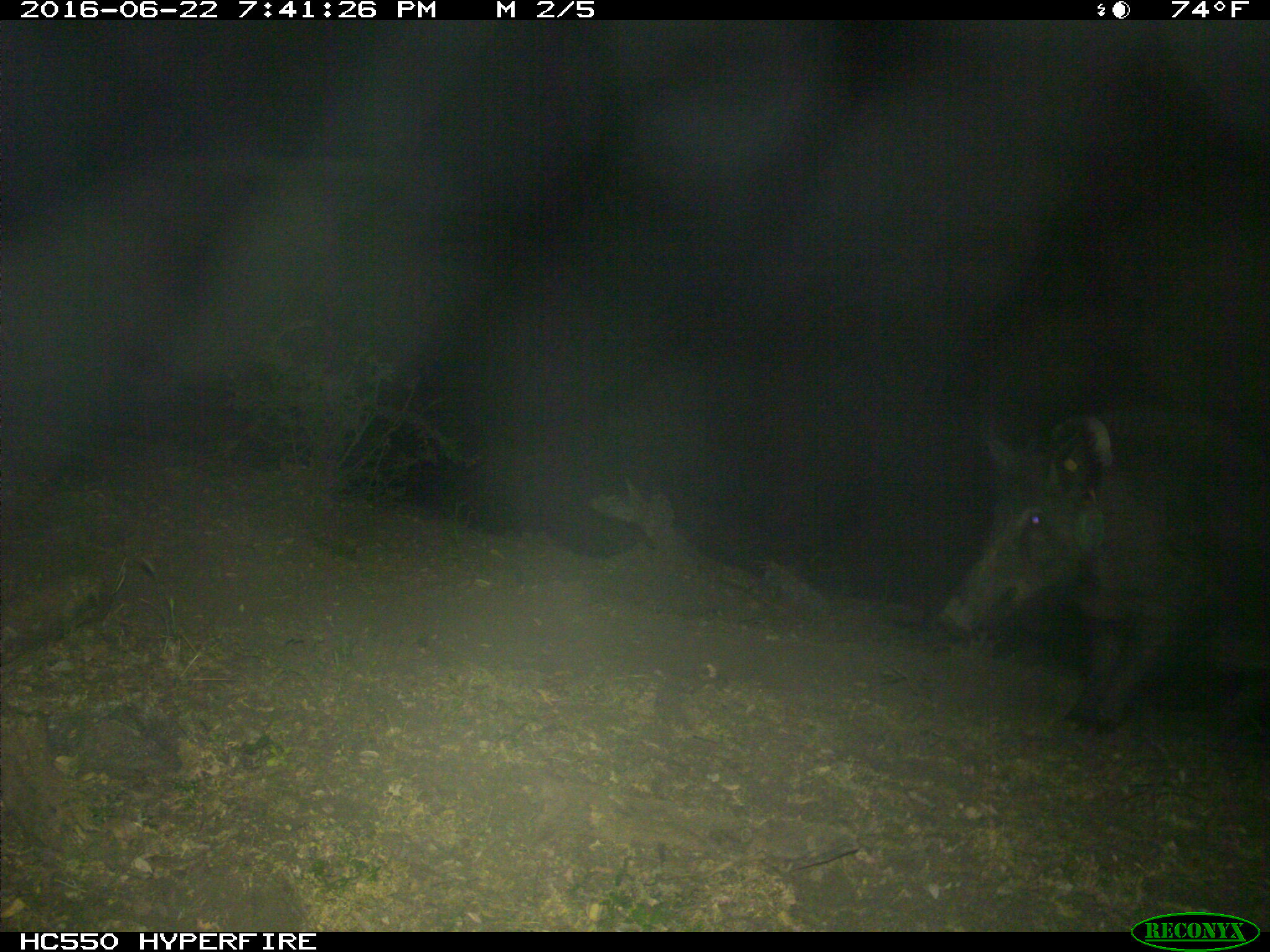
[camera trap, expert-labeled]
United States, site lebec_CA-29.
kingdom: Animalia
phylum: Chordata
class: Mammalia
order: Artiodactyla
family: Suidae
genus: Sus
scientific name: Sus scrofa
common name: wild boar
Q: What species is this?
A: Sus scrofa (wild boar).